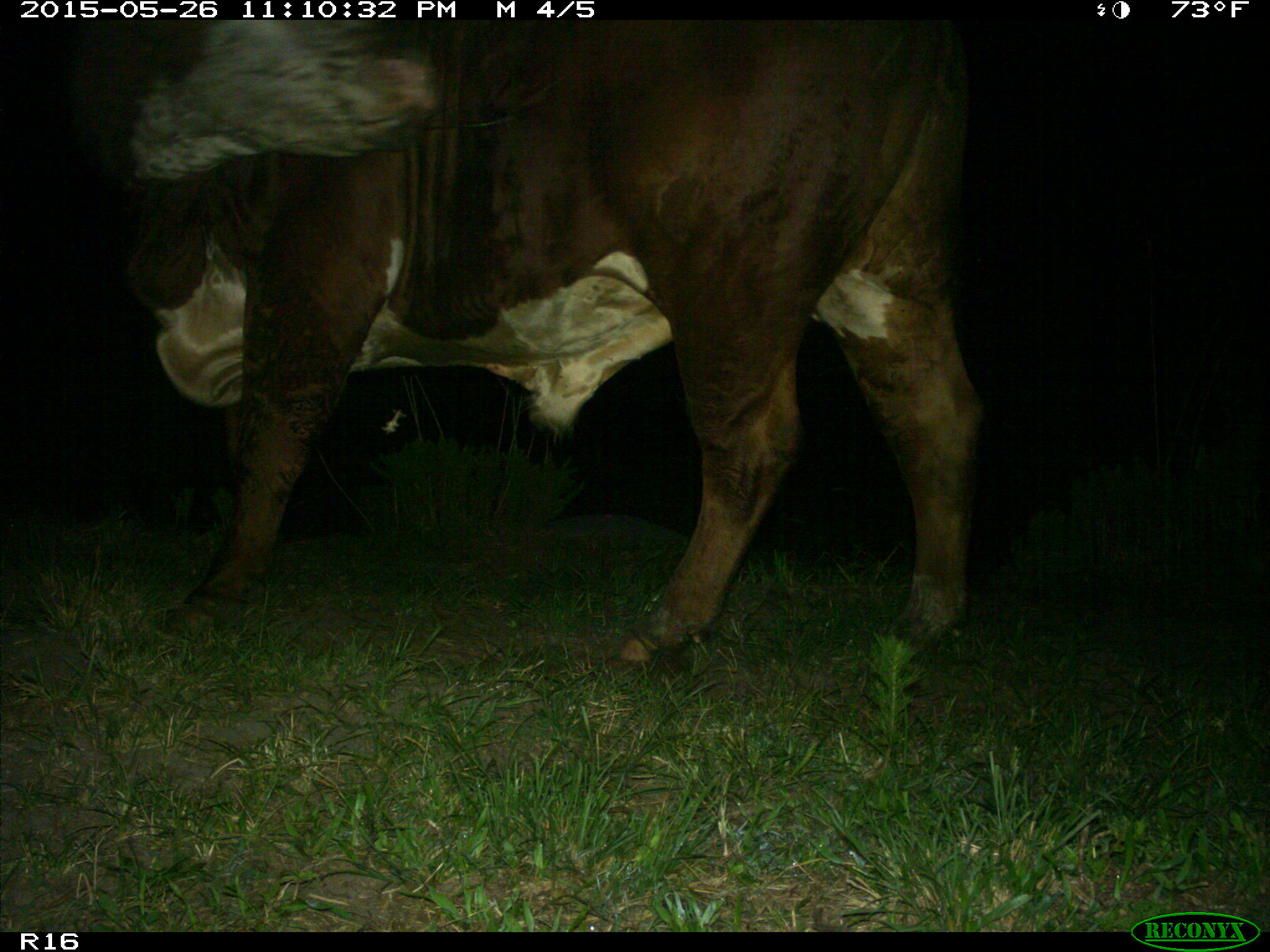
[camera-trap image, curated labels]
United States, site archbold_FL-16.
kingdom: Animalia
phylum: Chordata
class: Mammalia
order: Artiodactyla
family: Bovidae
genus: Bos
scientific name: Bos taurus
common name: domestic cow